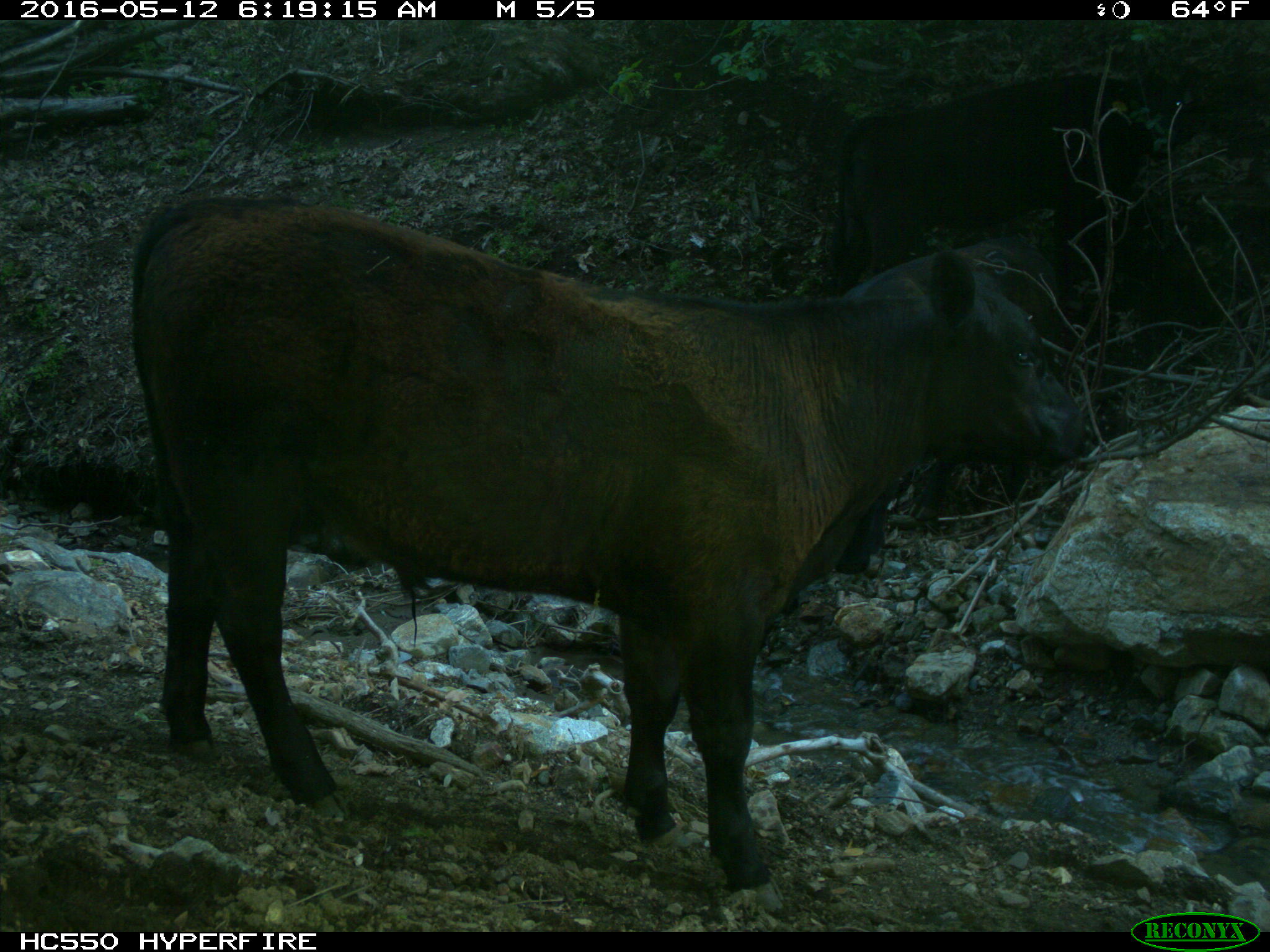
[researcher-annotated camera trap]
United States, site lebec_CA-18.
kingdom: Animalia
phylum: Chordata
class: Mammalia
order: Artiodactyla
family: Bovidae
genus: Bos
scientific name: Bos taurus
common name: domestic cow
Bos taurus (domestic cow).